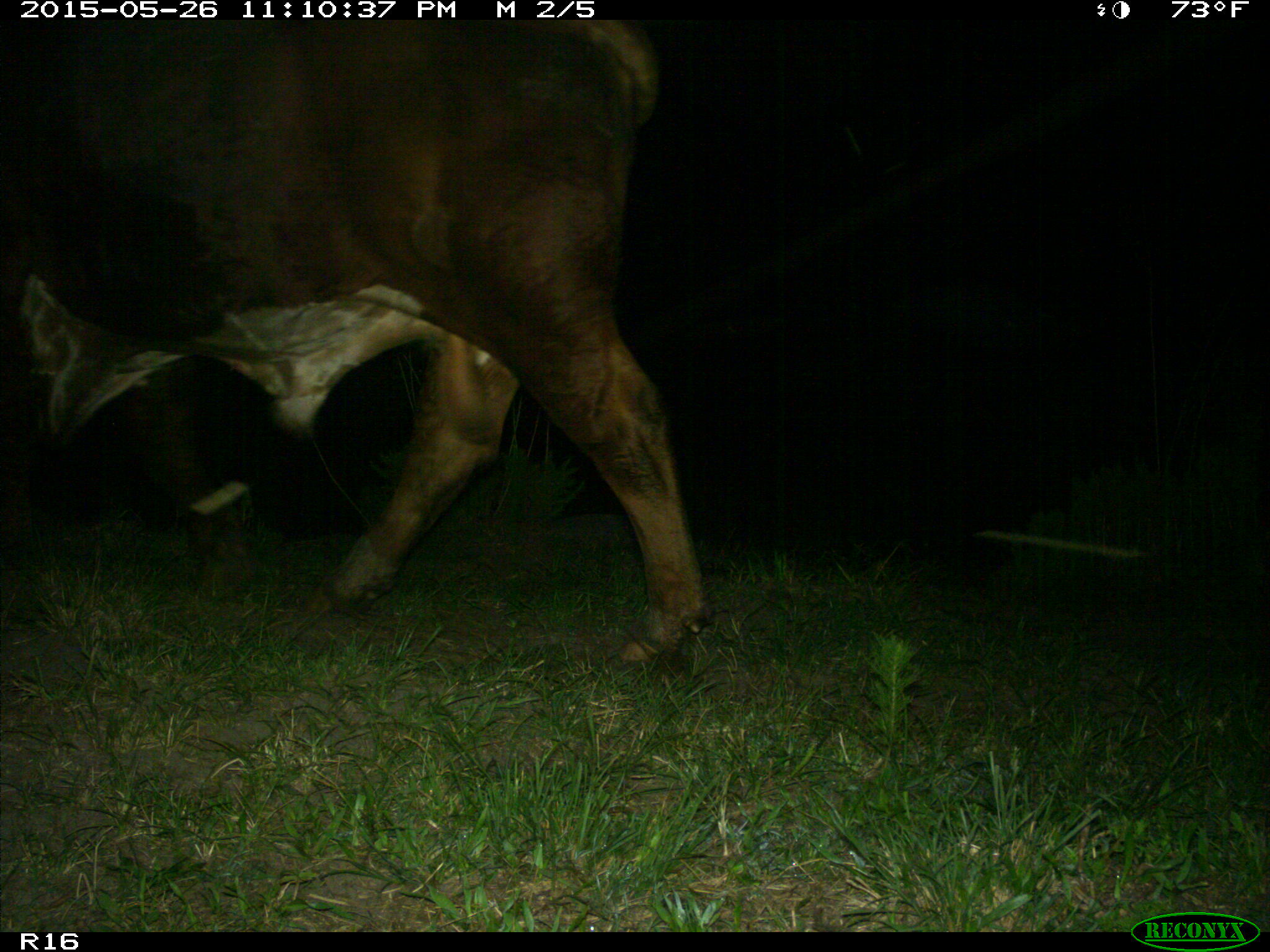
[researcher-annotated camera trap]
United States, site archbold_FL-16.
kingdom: Animalia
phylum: Chordata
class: Mammalia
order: Artiodactyla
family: Bovidae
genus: Bos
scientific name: Bos taurus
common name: domestic cow